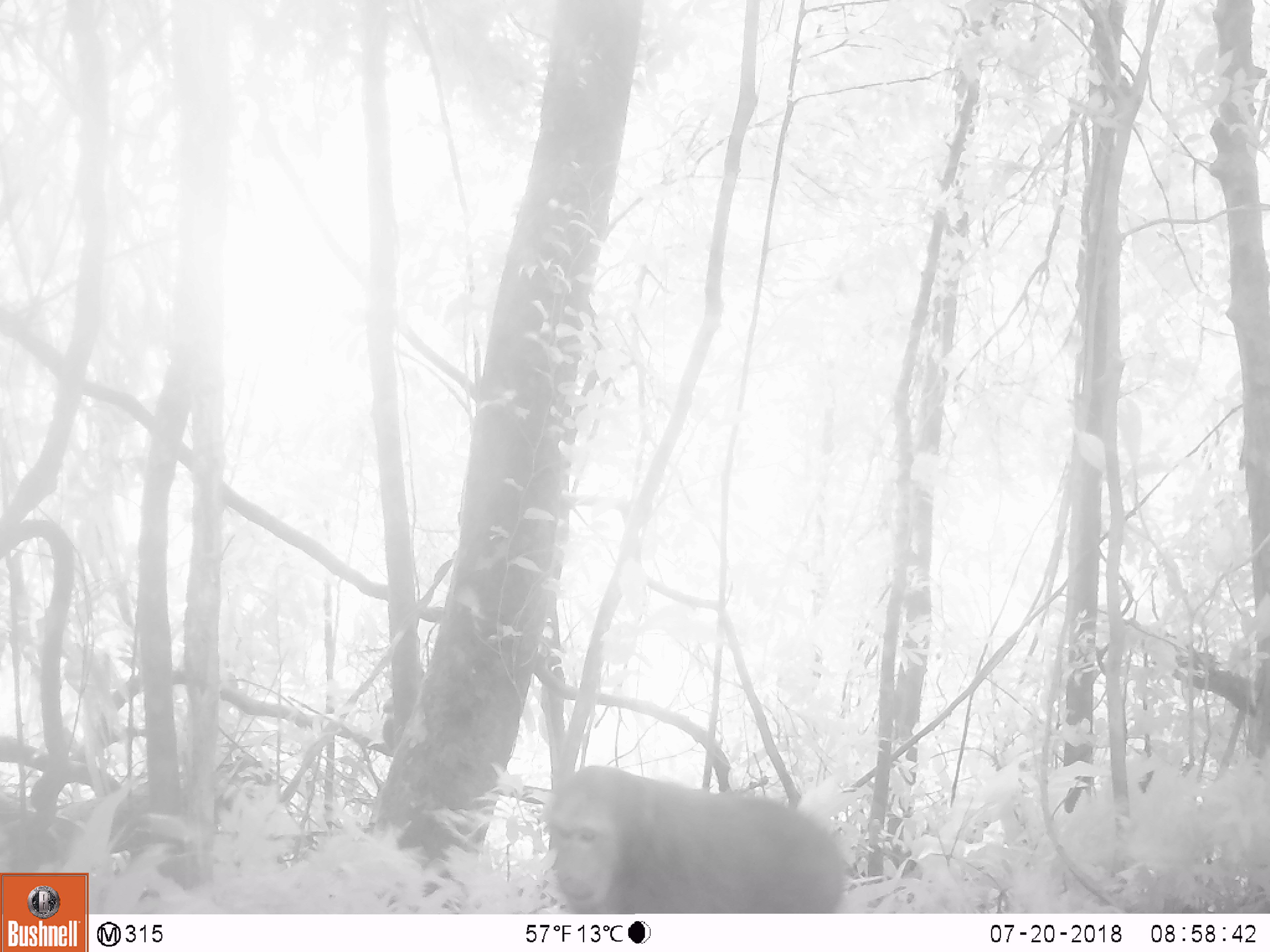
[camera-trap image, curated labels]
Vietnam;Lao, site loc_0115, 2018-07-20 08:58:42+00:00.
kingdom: Animalia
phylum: Chordata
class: Mammalia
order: Primates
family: Cercopithecidae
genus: Macaca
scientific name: Macaca arctoides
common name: stump-tailed macaque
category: stump tailed macaque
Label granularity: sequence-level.